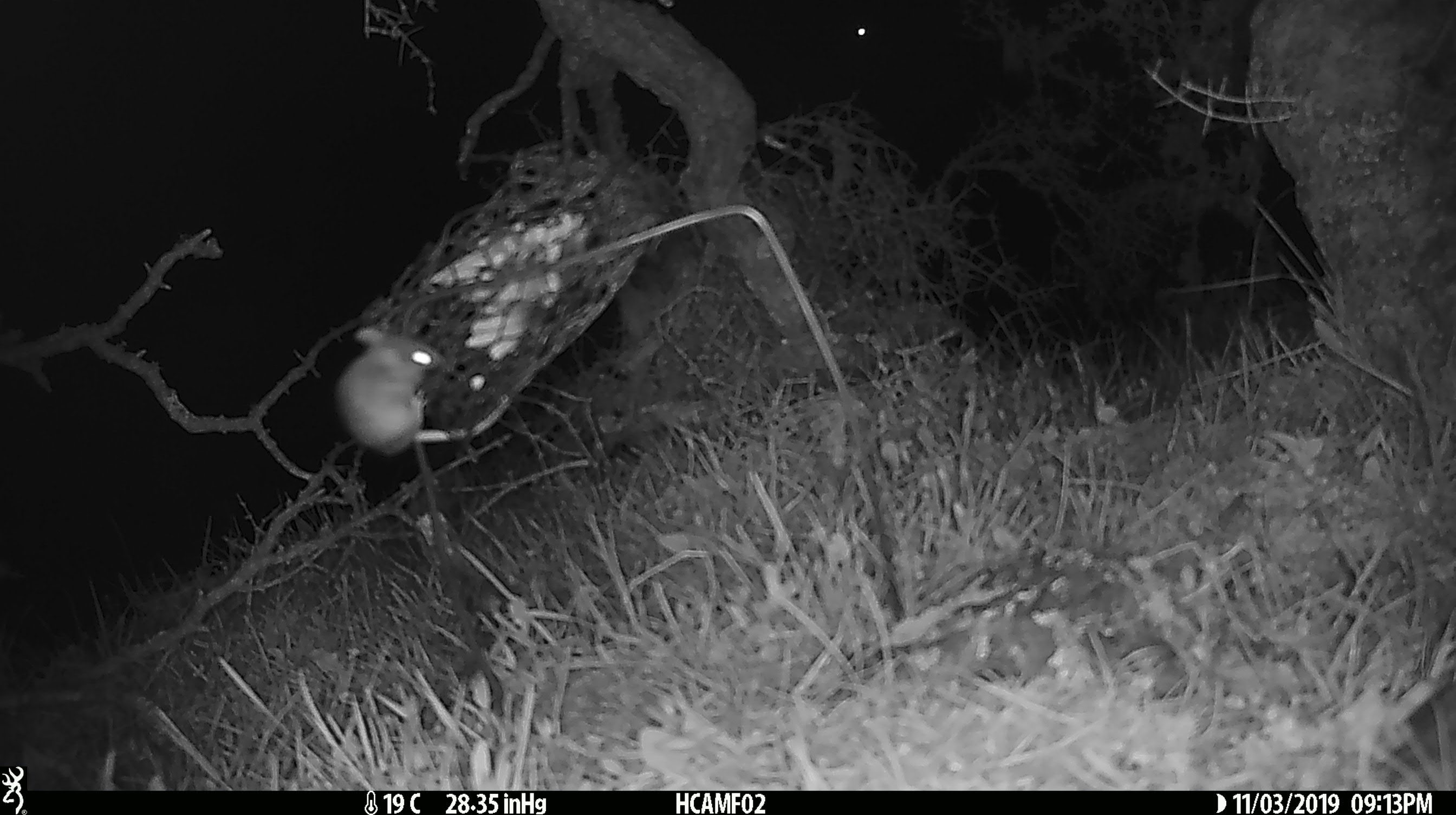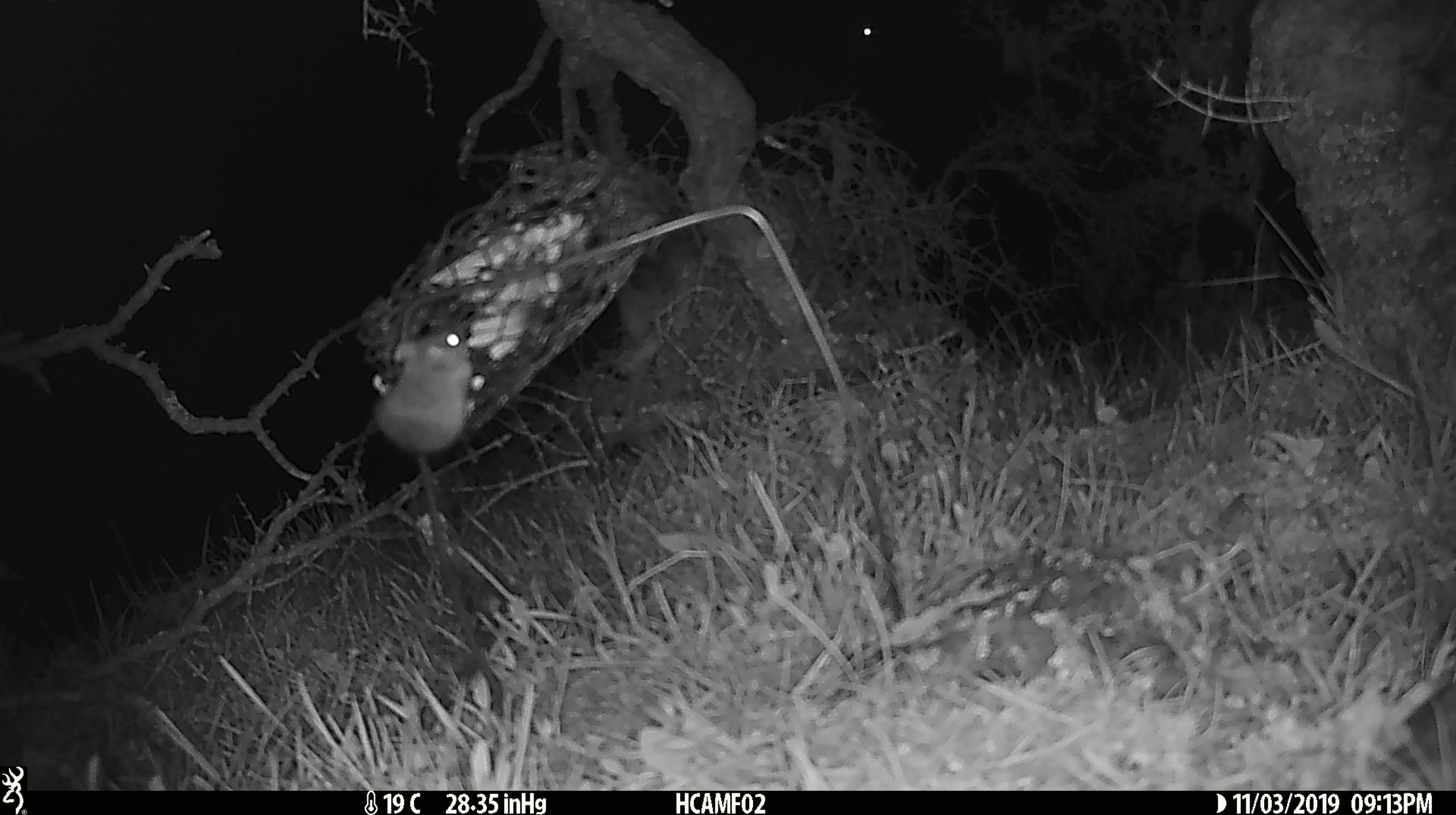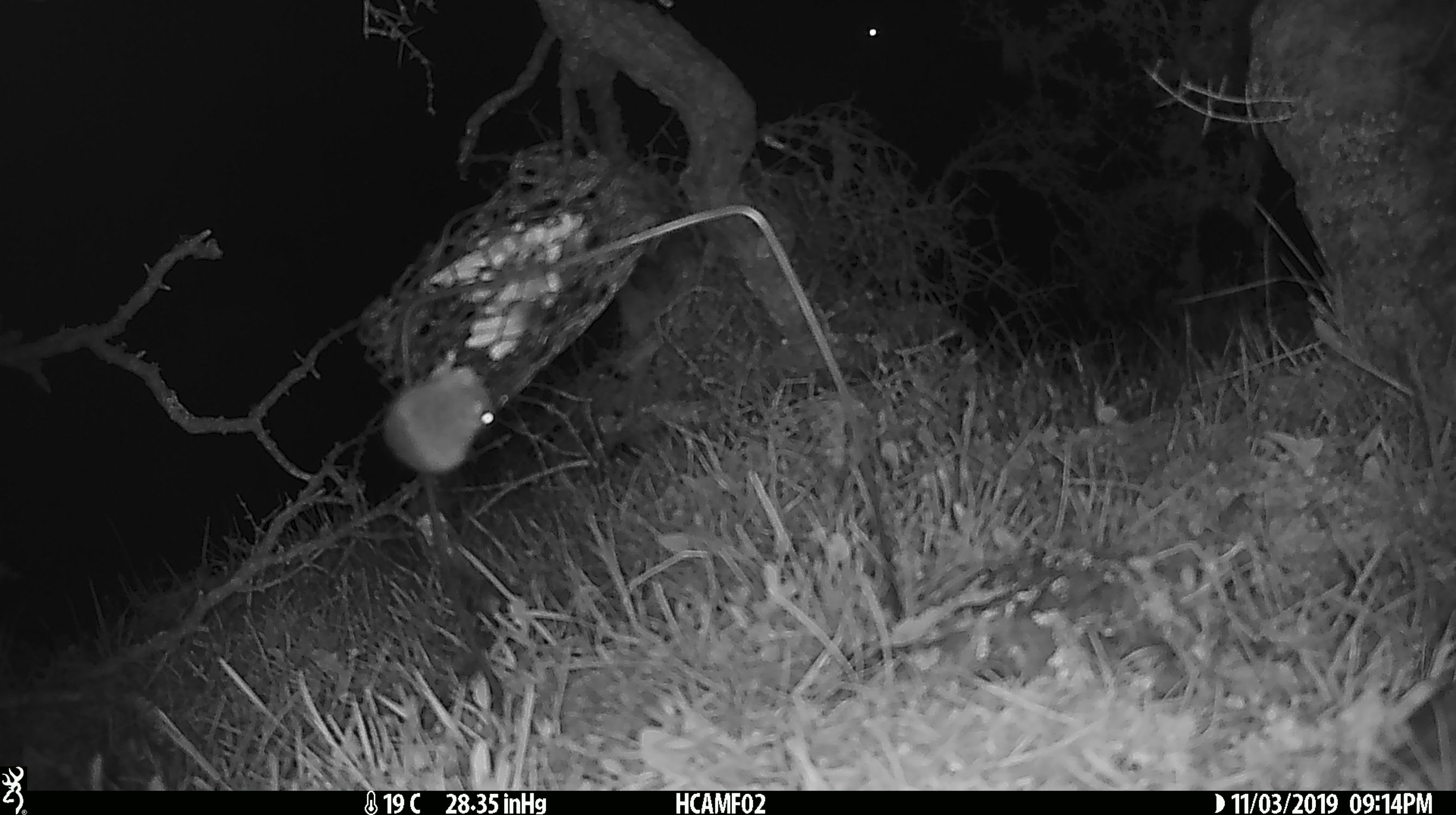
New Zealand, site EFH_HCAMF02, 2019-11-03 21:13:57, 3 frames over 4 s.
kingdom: Animalia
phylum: Chordata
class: Mammalia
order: Rodentia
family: Muridae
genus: Mus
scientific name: Mus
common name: mouse